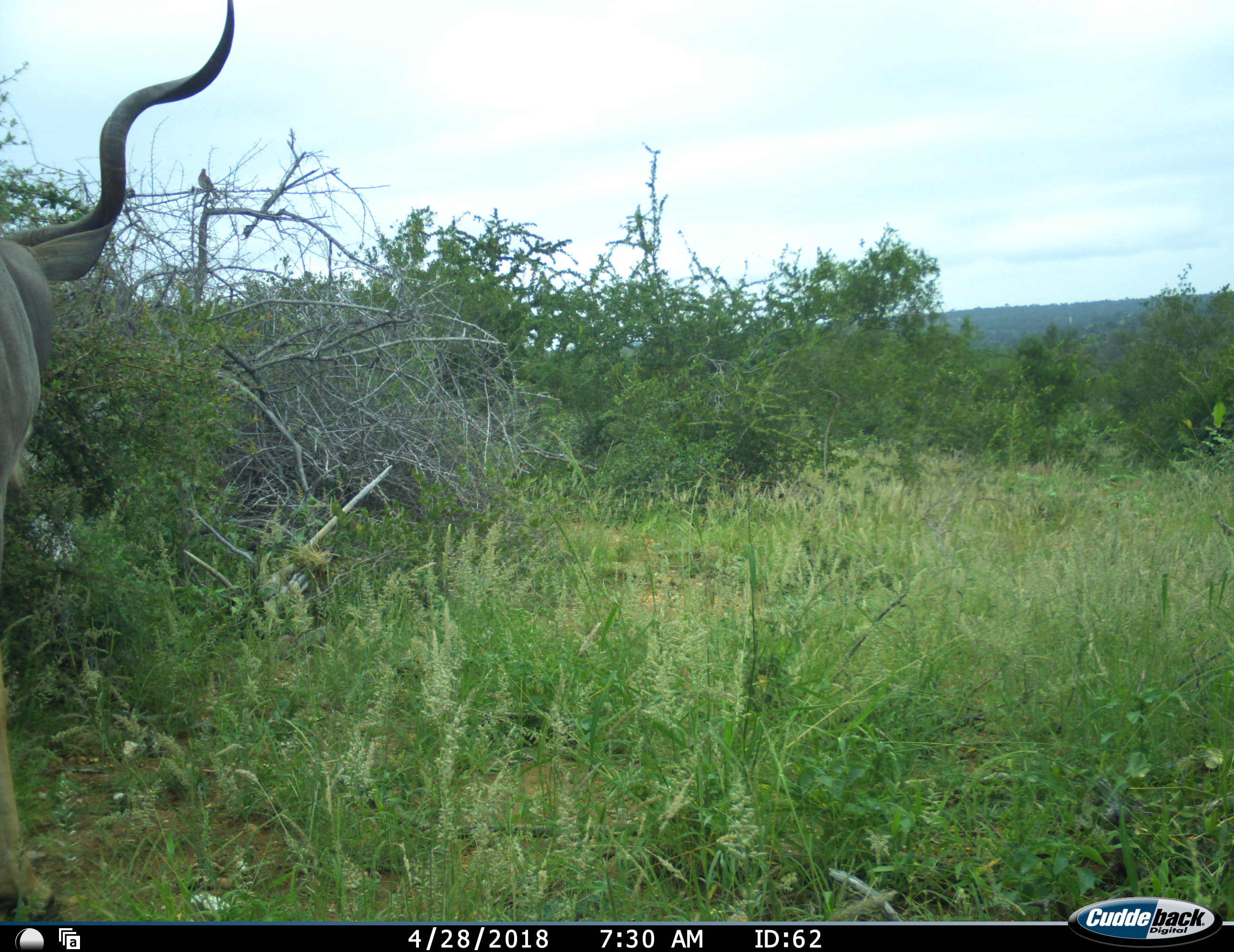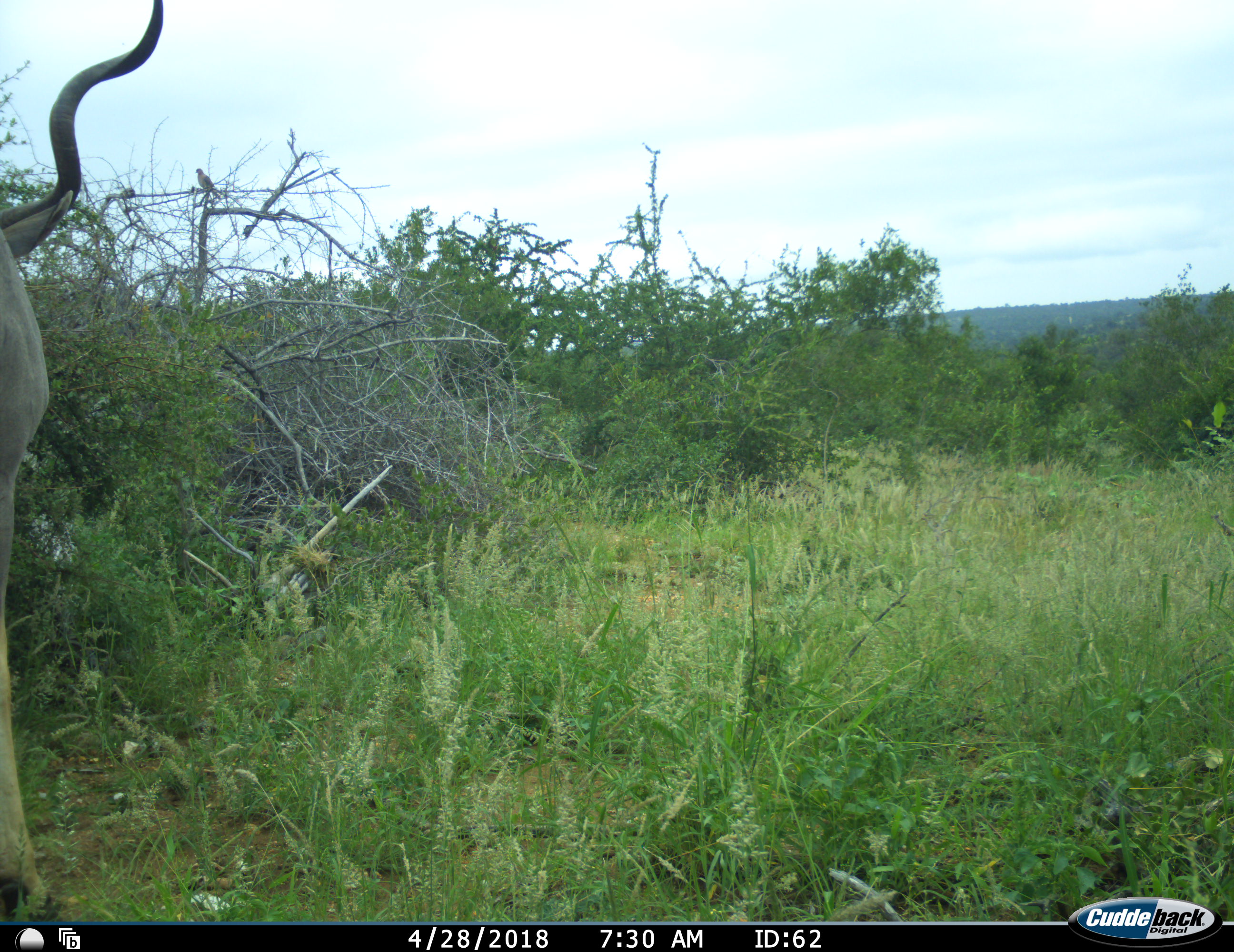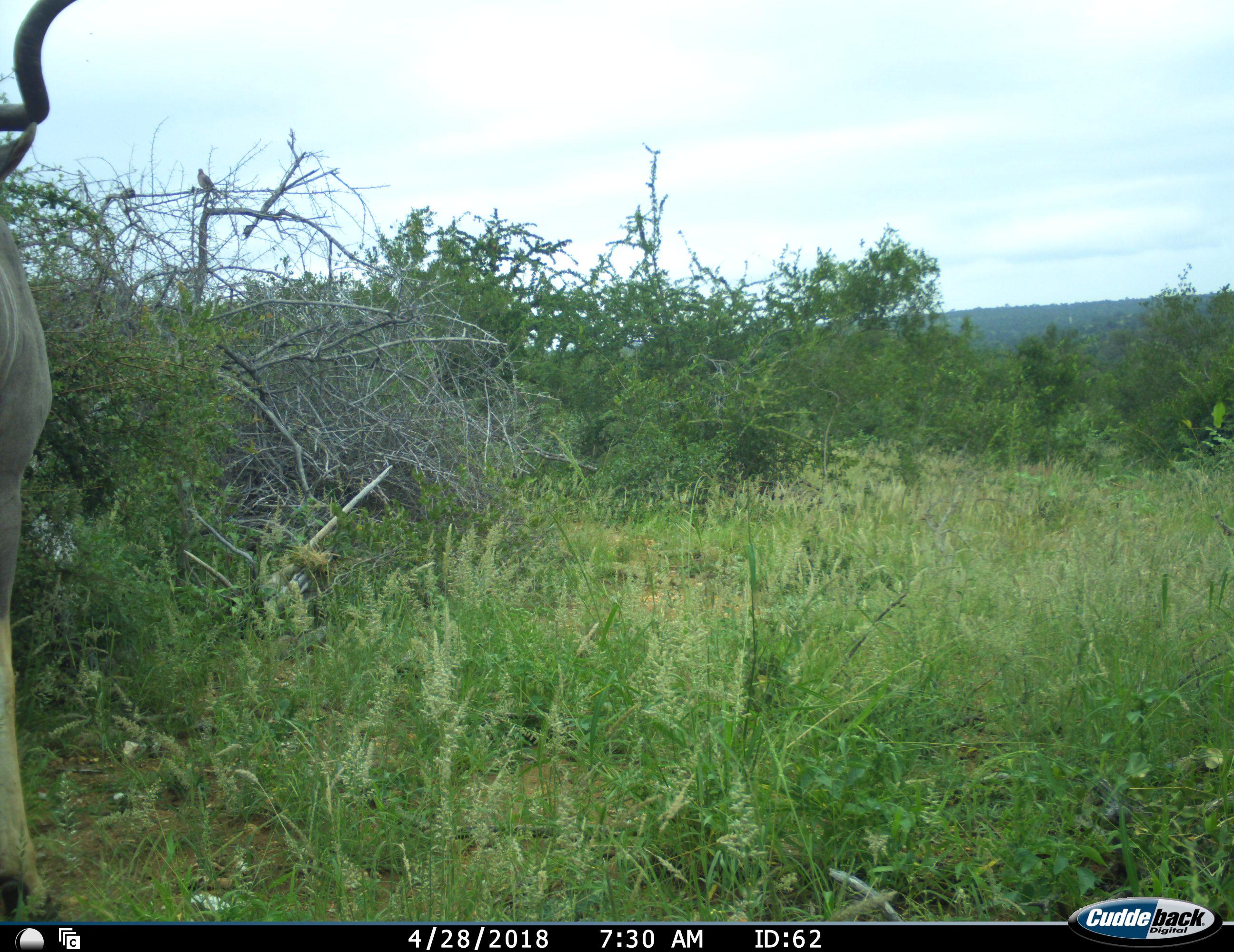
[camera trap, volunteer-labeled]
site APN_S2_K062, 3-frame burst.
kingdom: Animalia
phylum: Chordata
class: Mammalia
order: Artiodactyla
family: Bovidae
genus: Tragelaphus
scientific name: Tragelaphus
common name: kudu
Kudu (Tragelaphus), count 1. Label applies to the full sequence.